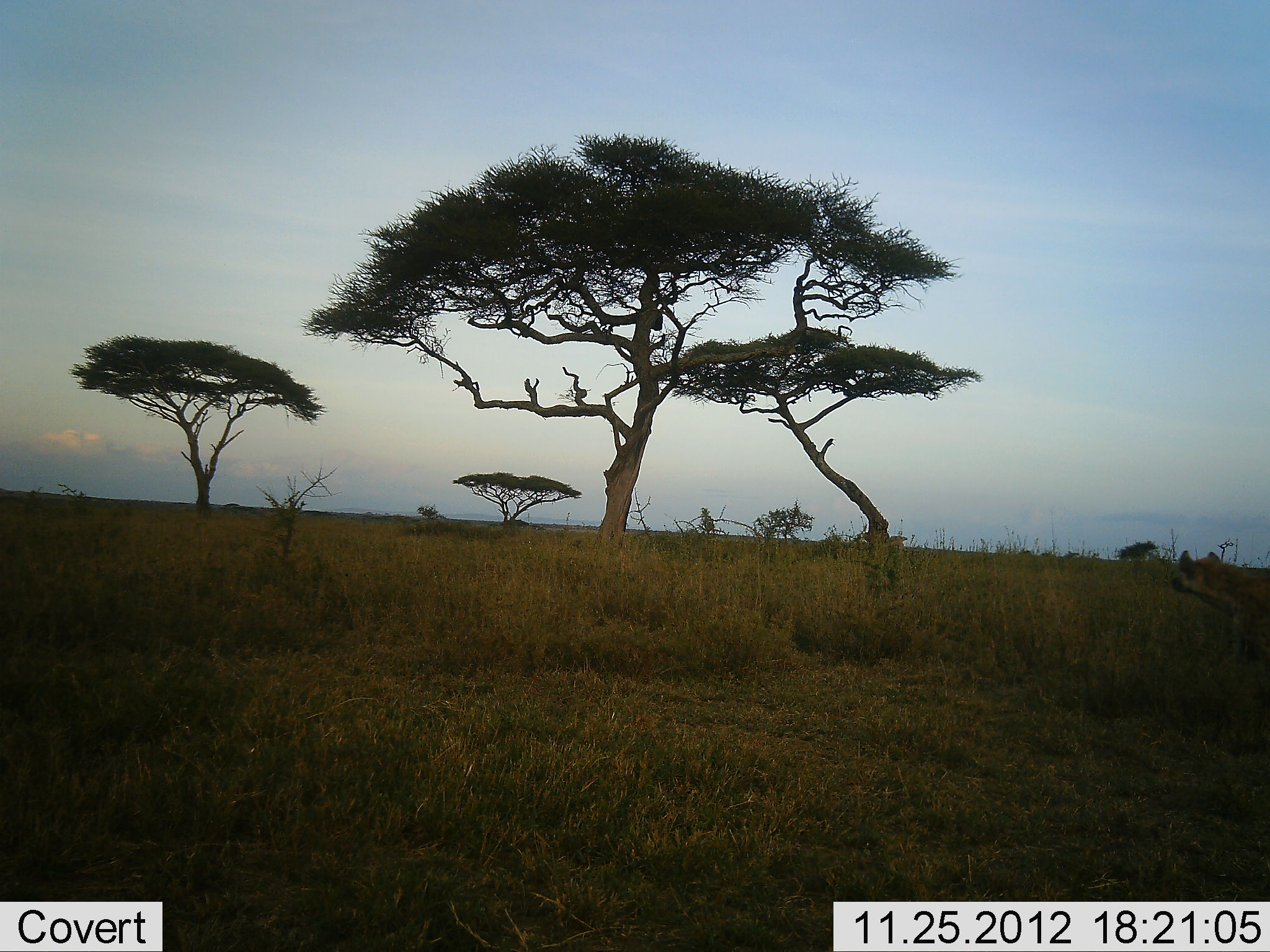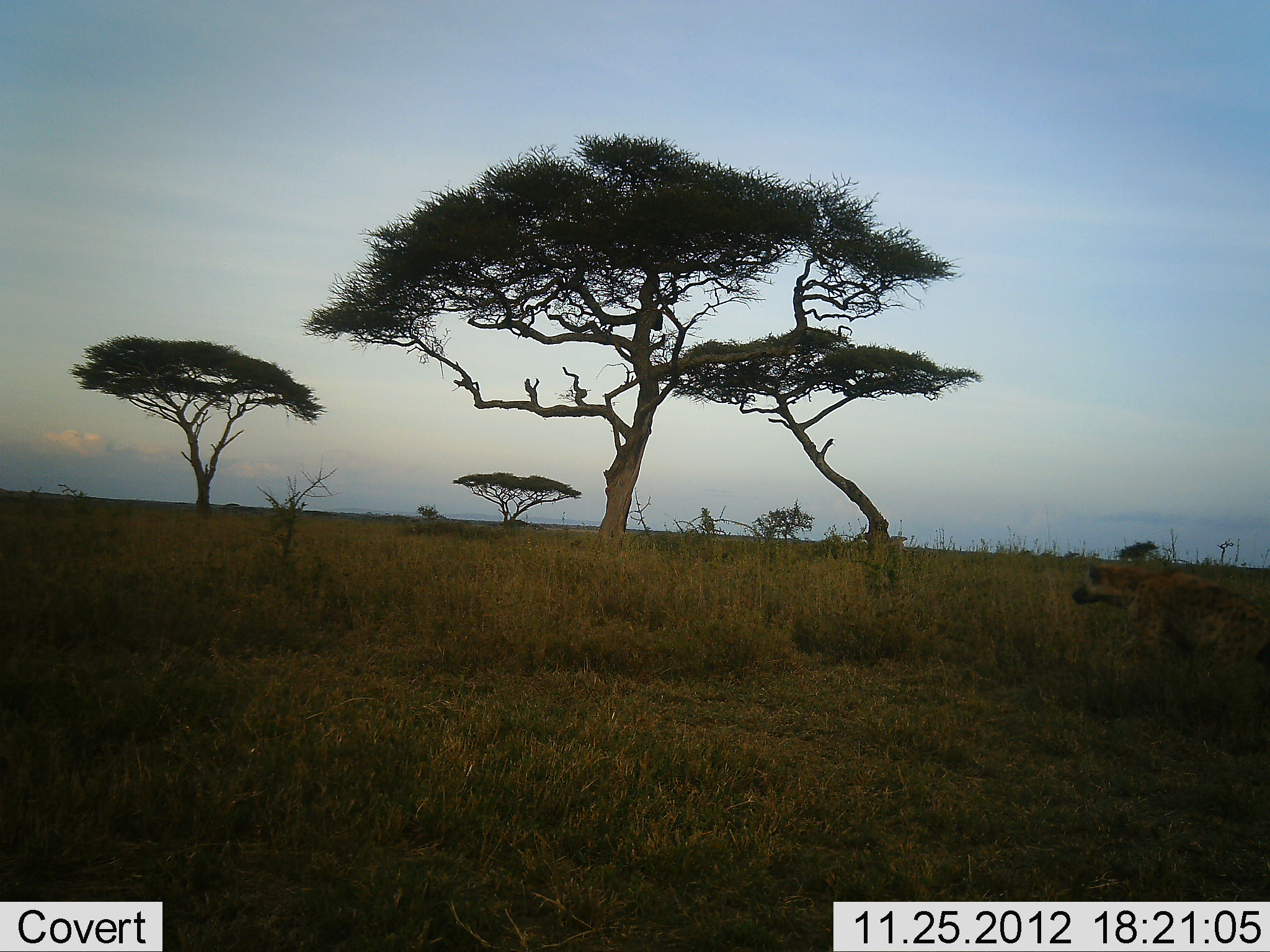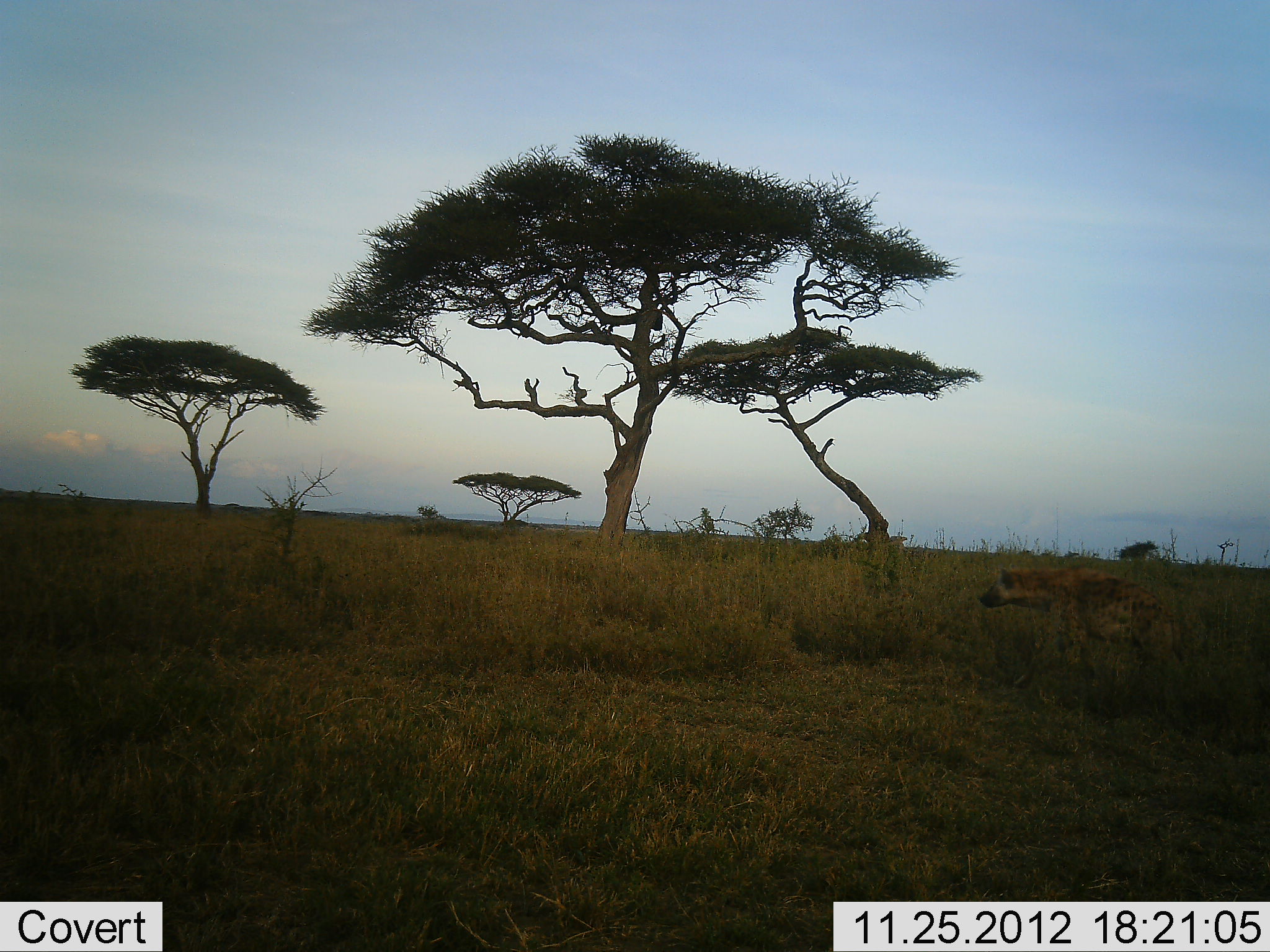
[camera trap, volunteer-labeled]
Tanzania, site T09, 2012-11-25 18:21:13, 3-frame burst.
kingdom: Animalia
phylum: Chordata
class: Mammalia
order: Carnivora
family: Hyaenidae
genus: Crocuta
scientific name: Crocuta crocuta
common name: spotted hyena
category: hyenaspotted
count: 1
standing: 0%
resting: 0%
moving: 100%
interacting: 0%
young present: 0%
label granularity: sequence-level